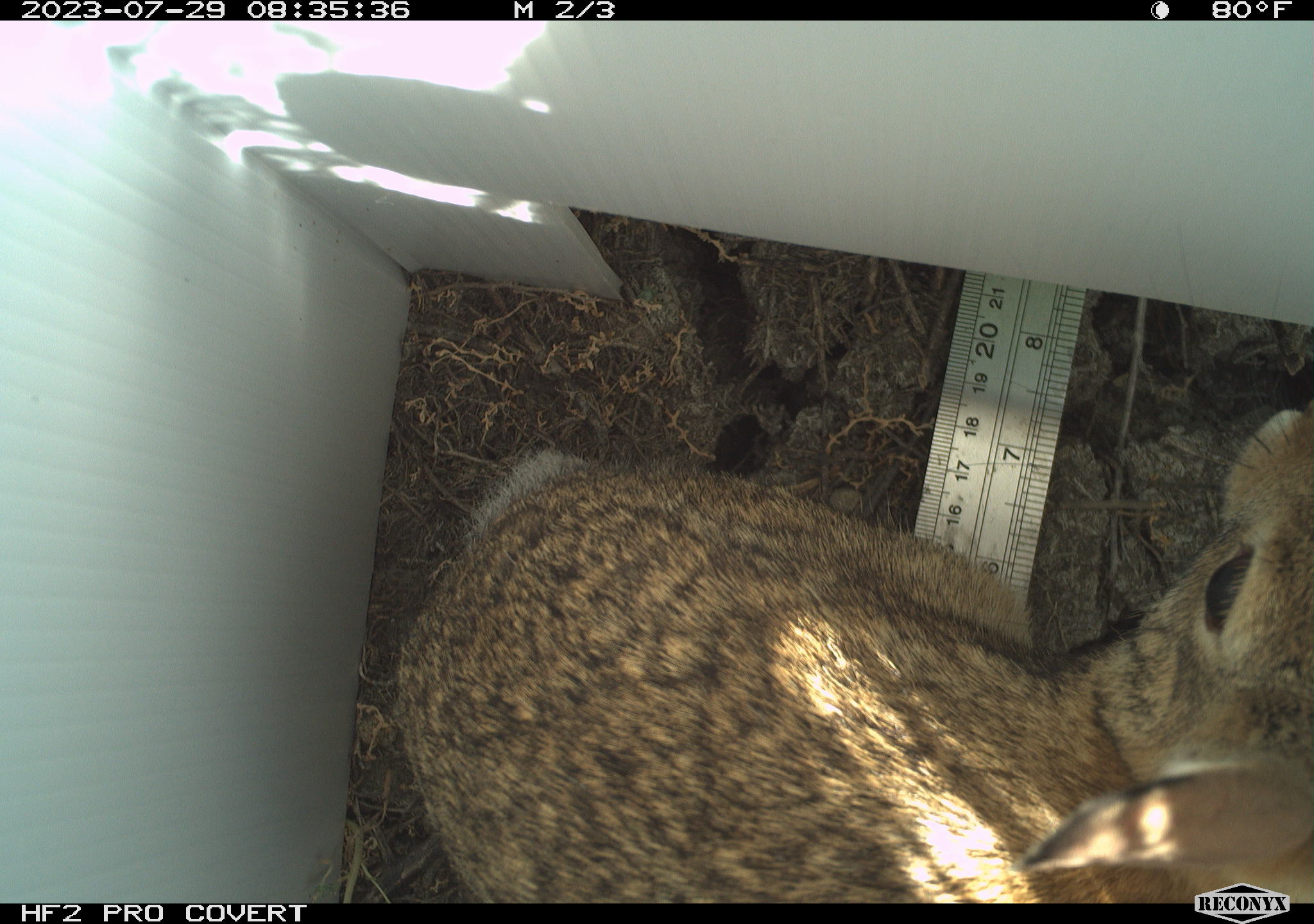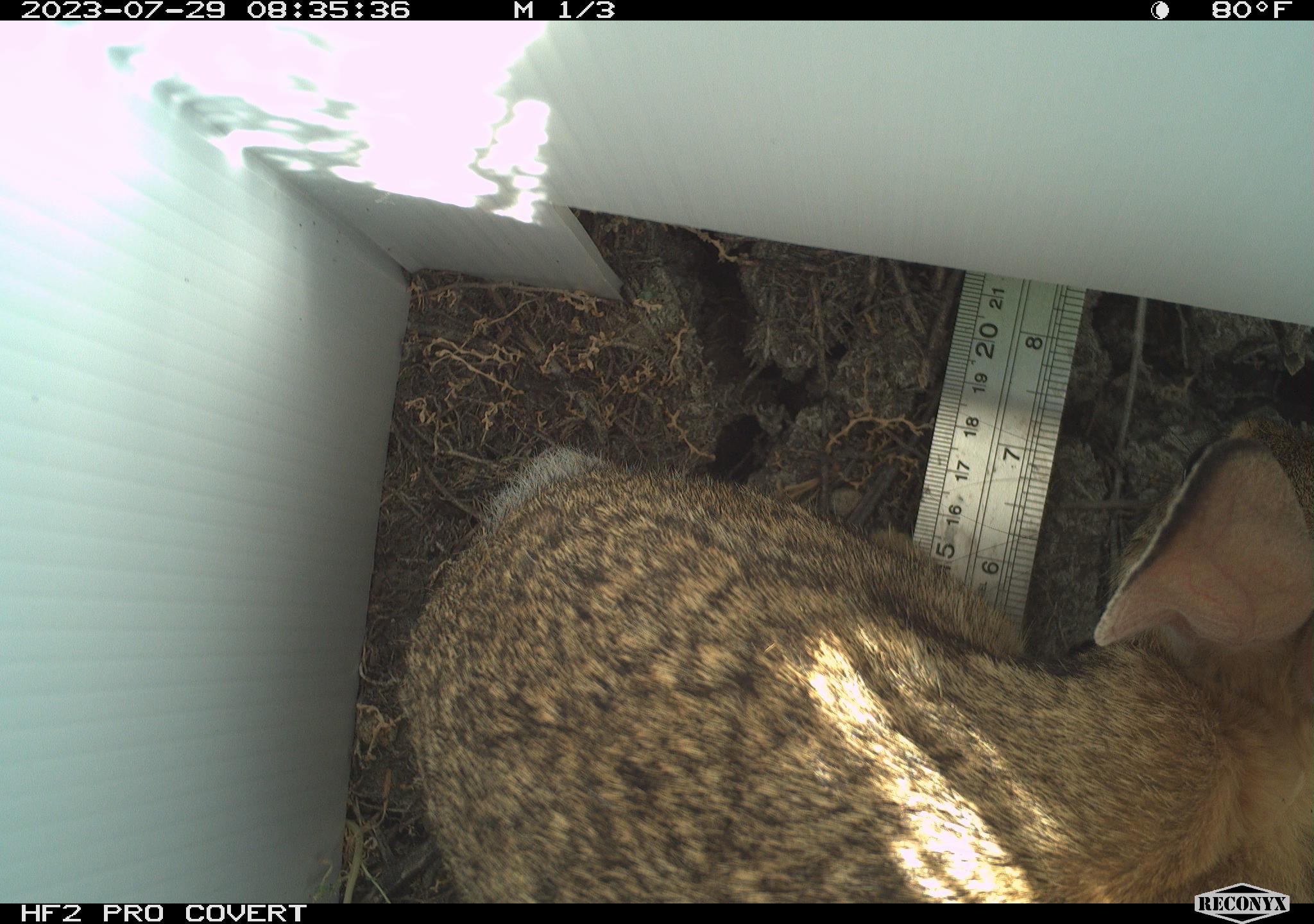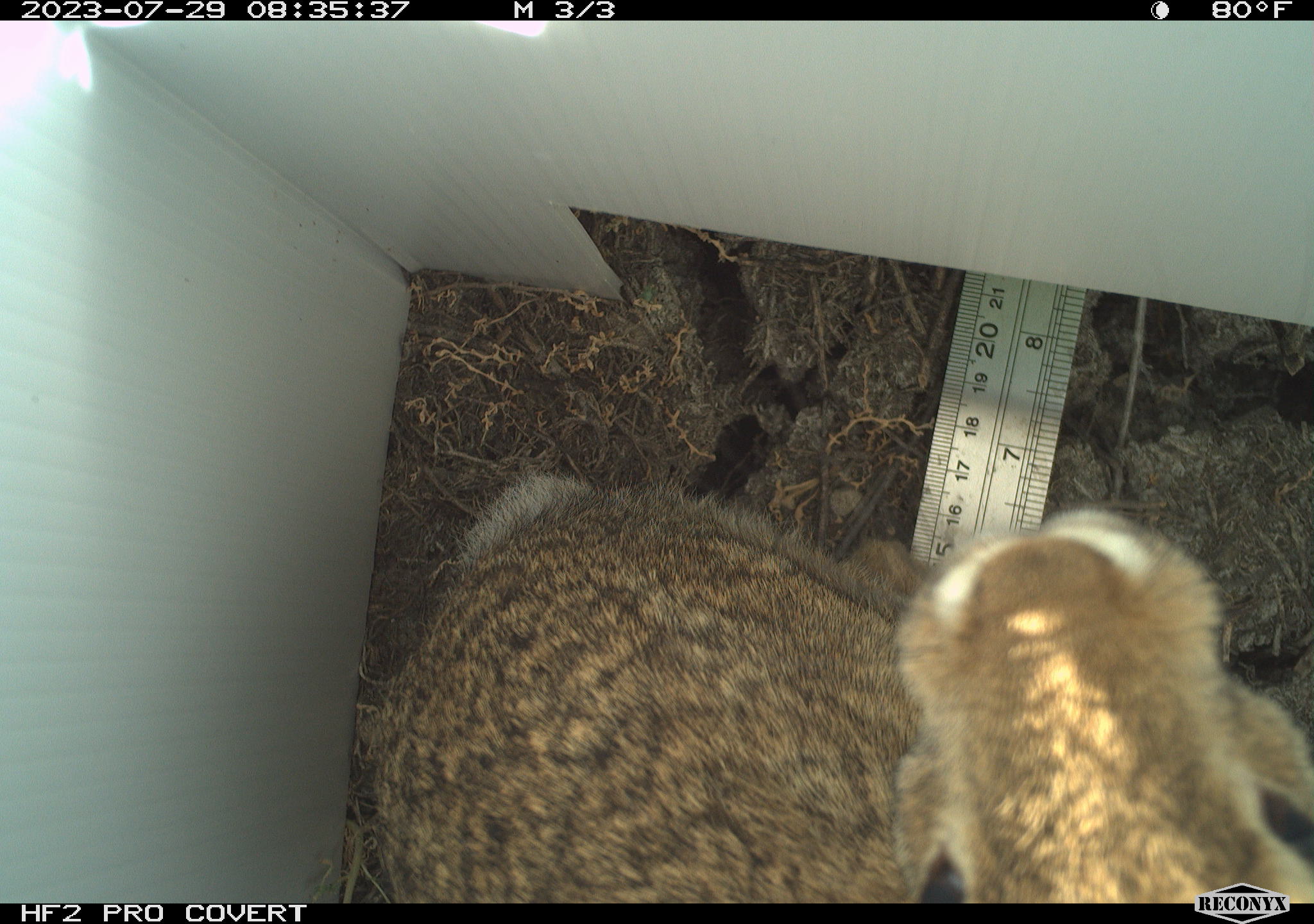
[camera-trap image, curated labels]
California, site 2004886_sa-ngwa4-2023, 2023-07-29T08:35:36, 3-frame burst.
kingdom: Animalia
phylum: Chordata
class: Mammalia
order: Lagomorpha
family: Leporidae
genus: Sylvilagus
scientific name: Sylvilagus audubonii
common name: desert cottontail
Desert cottontail (Sylvilagus audubonii).